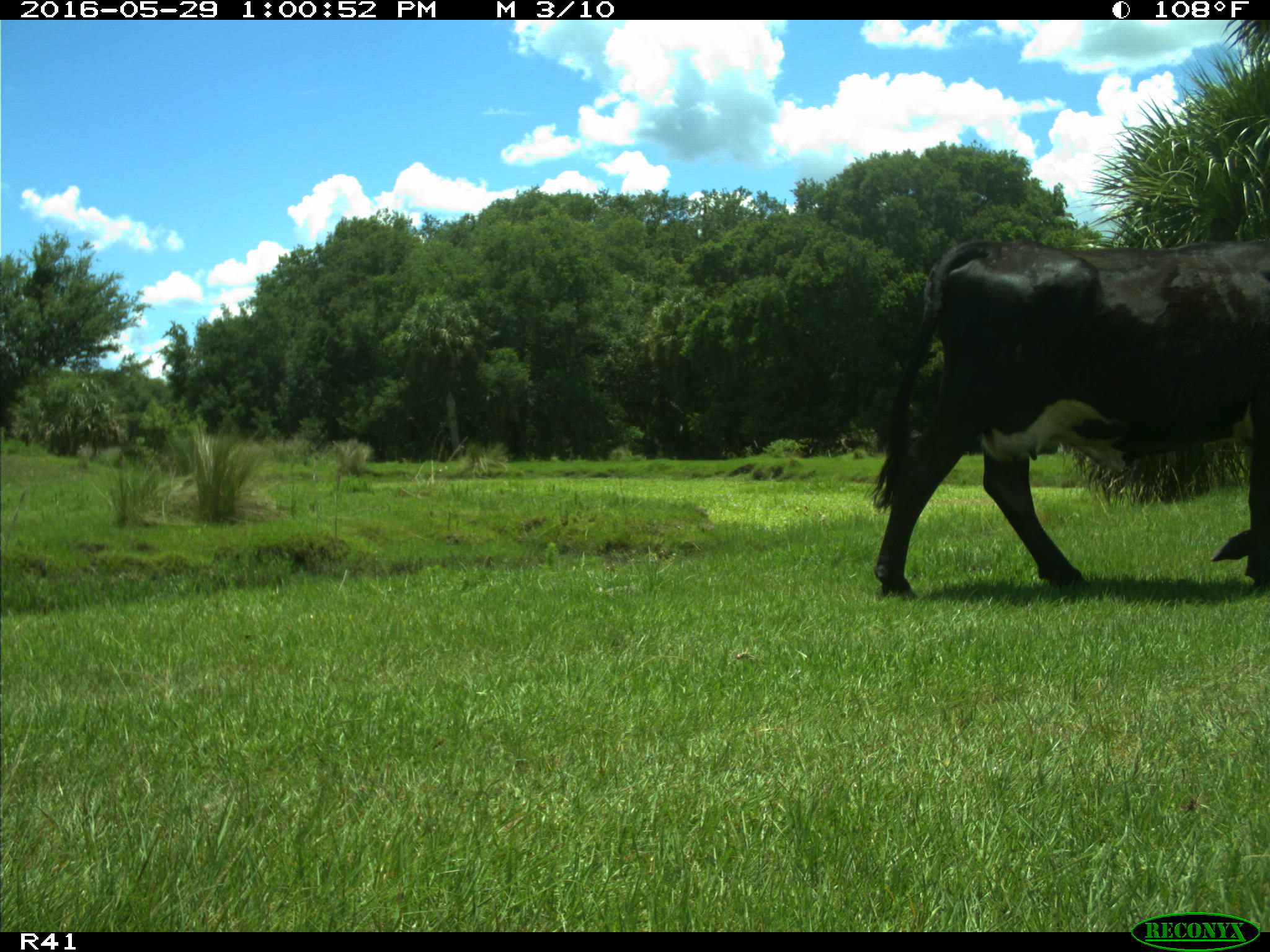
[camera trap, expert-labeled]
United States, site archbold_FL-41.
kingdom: Animalia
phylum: Chordata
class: Mammalia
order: Artiodactyla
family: Bovidae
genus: Bos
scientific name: Bos taurus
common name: domestic cow